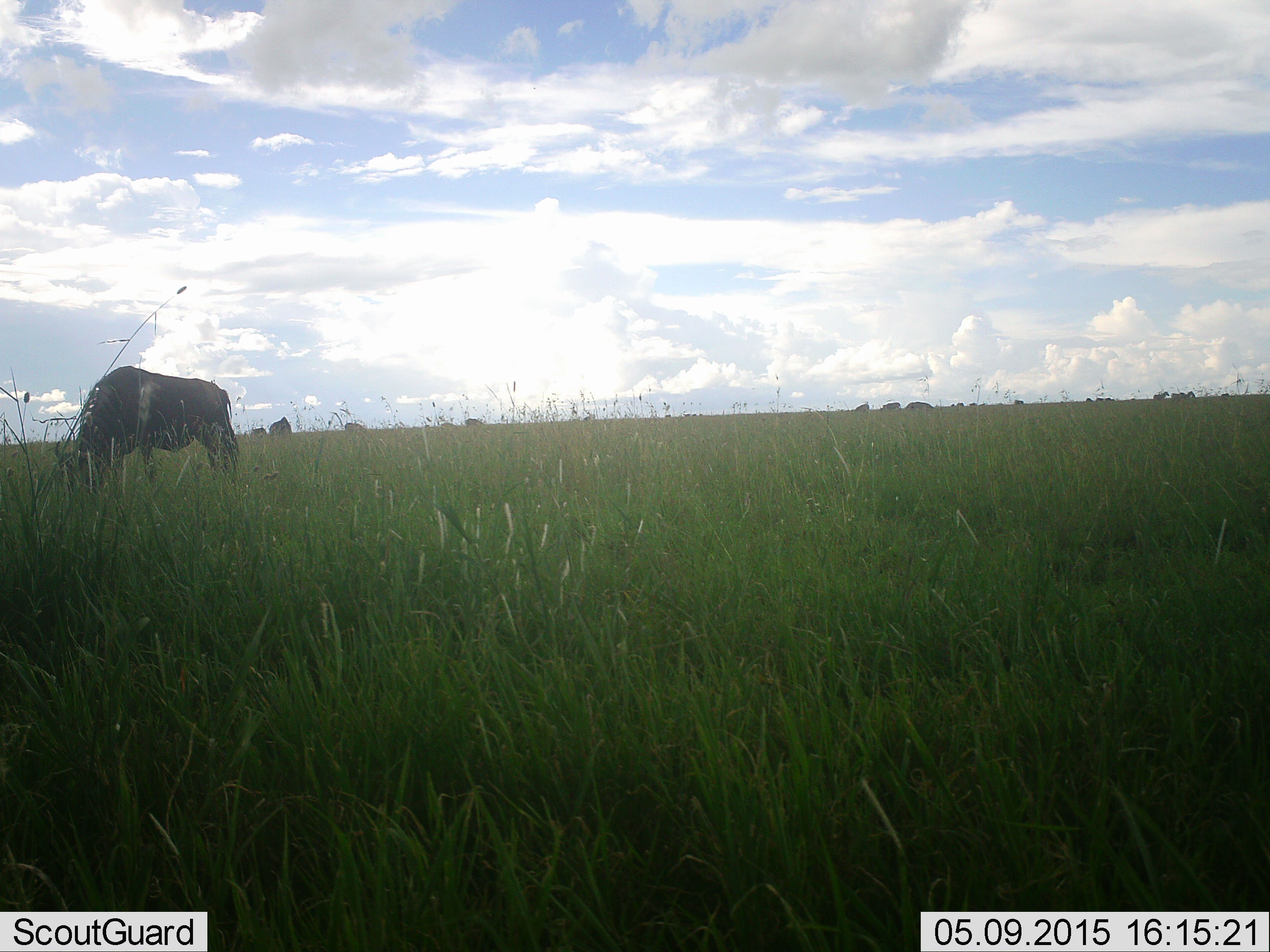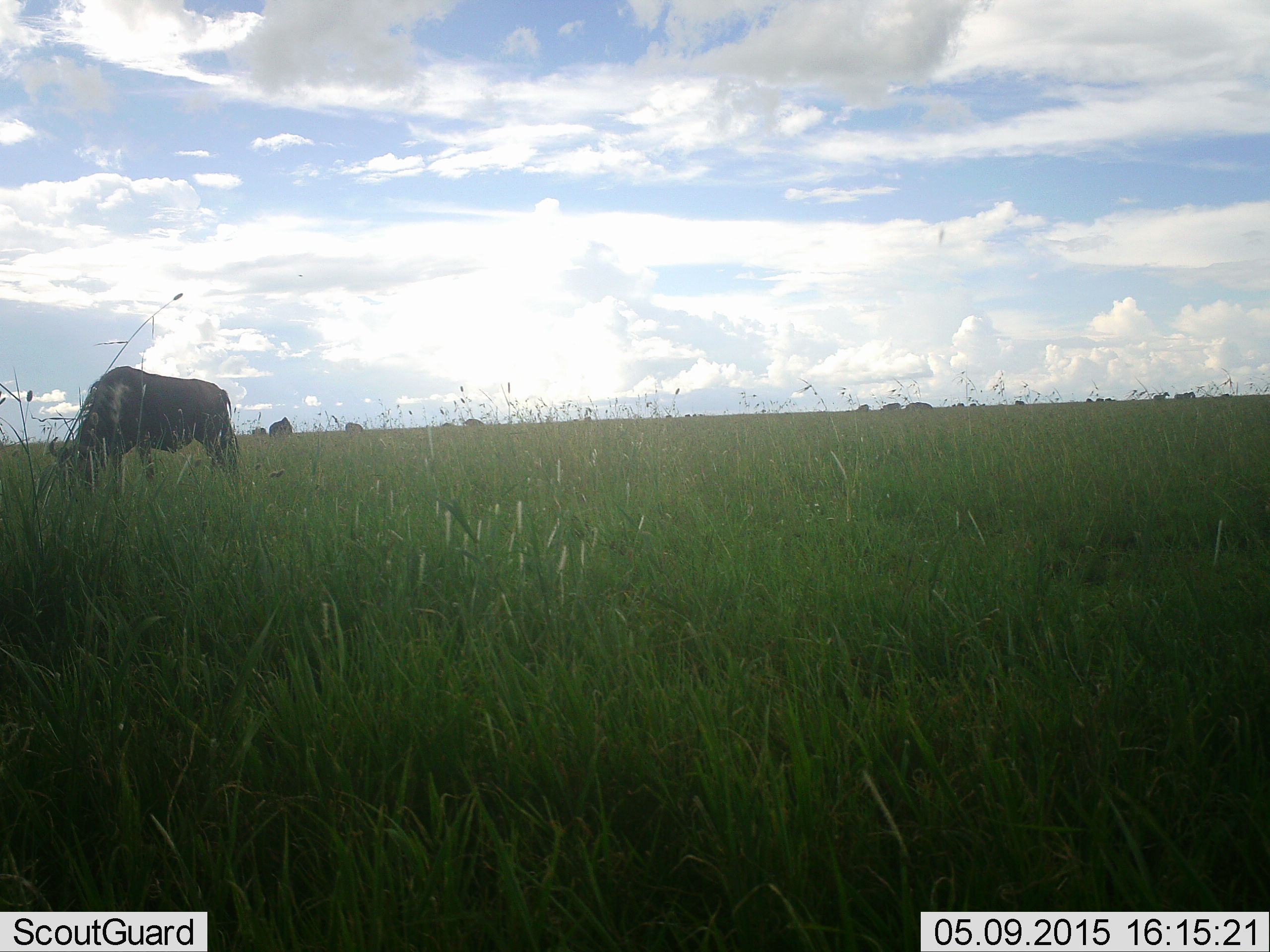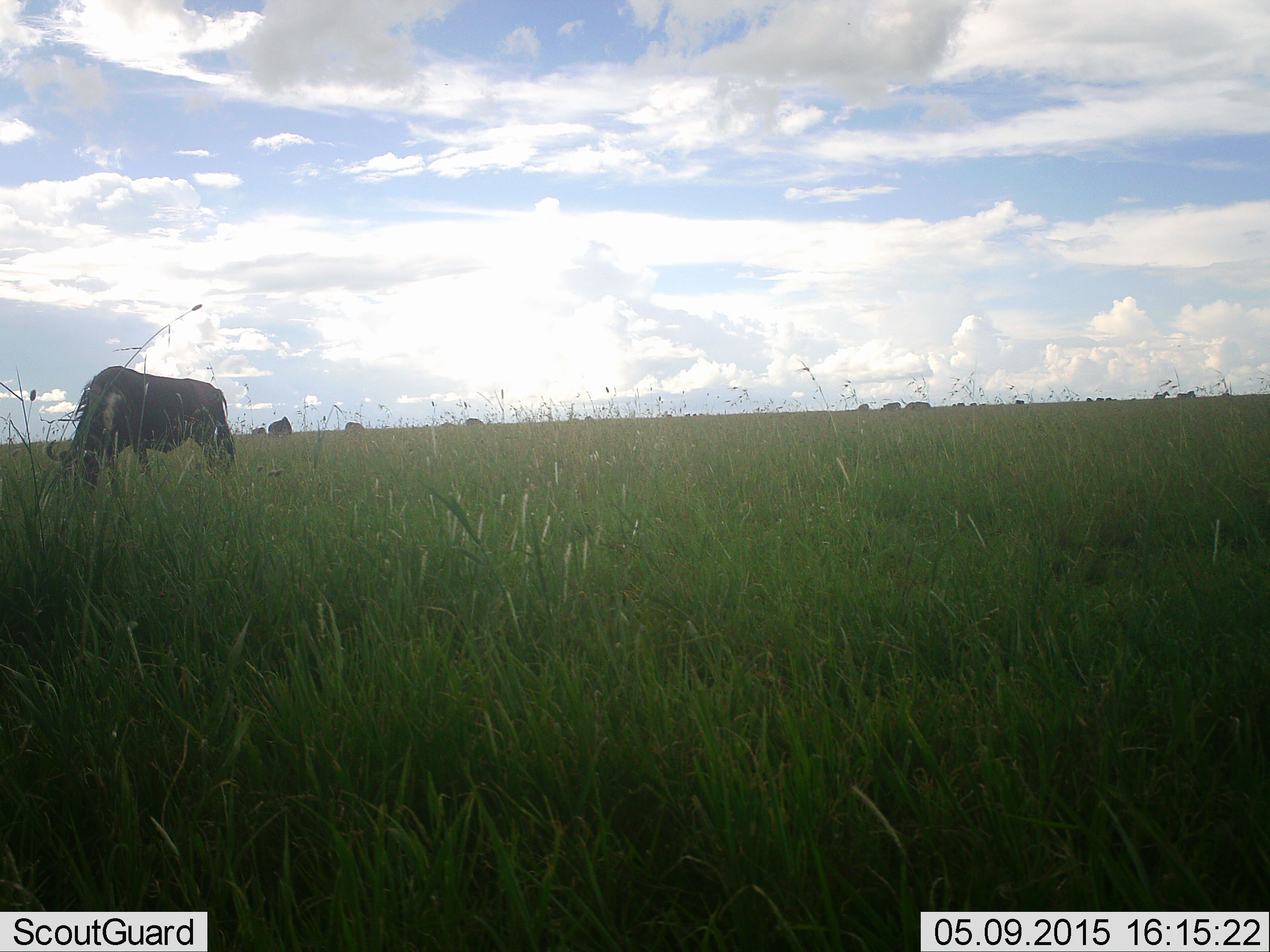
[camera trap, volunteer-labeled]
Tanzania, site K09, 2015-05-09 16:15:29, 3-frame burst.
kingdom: Animalia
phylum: Chordata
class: Mammalia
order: Artiodactyla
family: Bovidae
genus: Connochaetes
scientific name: Connochaetes taurinus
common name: blue wildebeest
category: wildebeest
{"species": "wildebeest (blue wildebeest) (Connochaetes taurinus)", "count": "11-50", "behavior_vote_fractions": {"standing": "27%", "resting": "0%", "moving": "18%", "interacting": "0%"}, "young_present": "0%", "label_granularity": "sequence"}